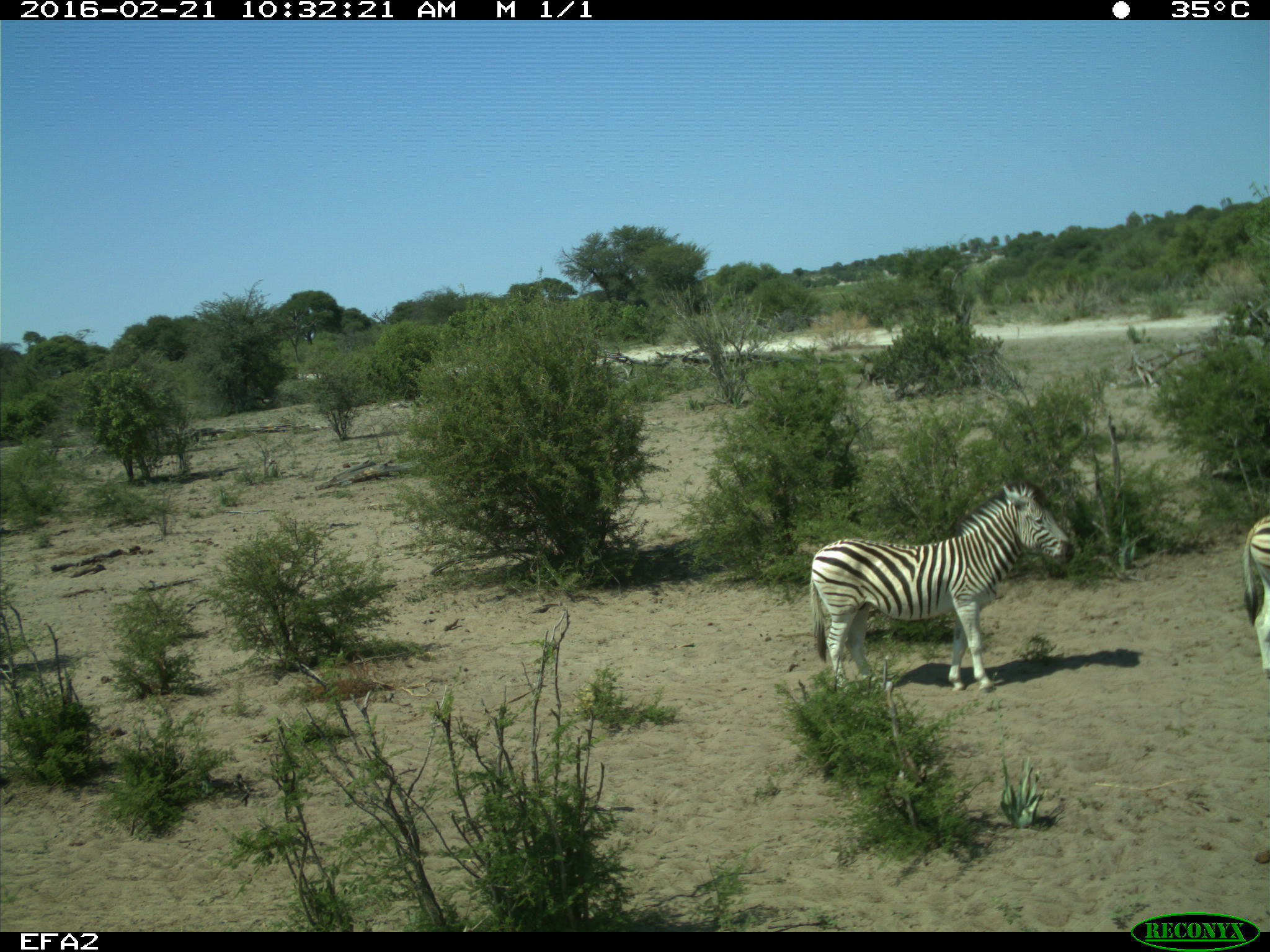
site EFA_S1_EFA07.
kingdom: Animalia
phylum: Chordata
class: Mammalia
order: Perissodactyla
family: Equidae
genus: Equus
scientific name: Equus quagga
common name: plains zebra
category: zebraplains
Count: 2.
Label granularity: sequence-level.